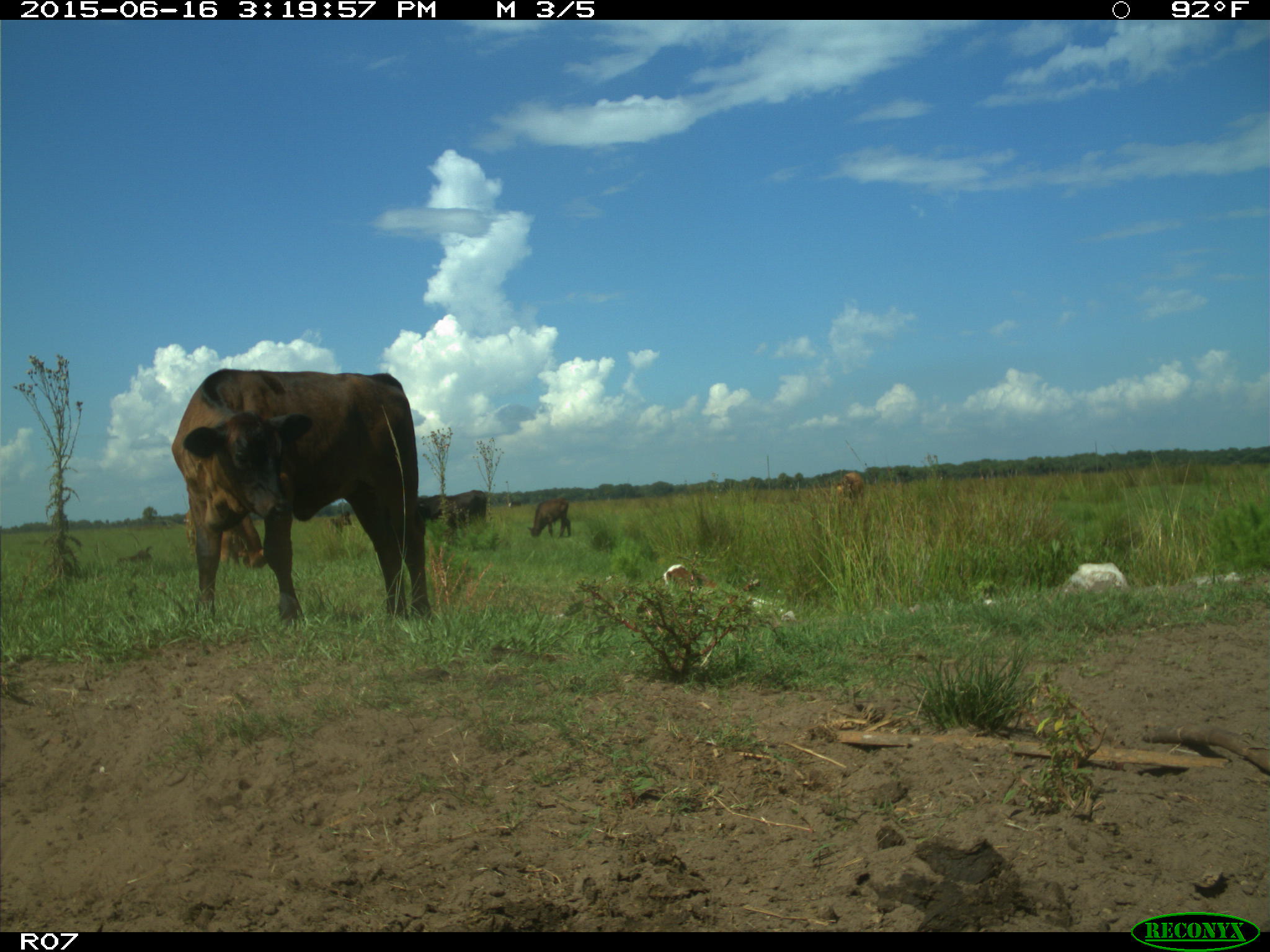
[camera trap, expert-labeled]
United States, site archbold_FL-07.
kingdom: Animalia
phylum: Chordata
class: Mammalia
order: Artiodactyla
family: Bovidae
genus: Bos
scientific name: Bos taurus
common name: domestic cow